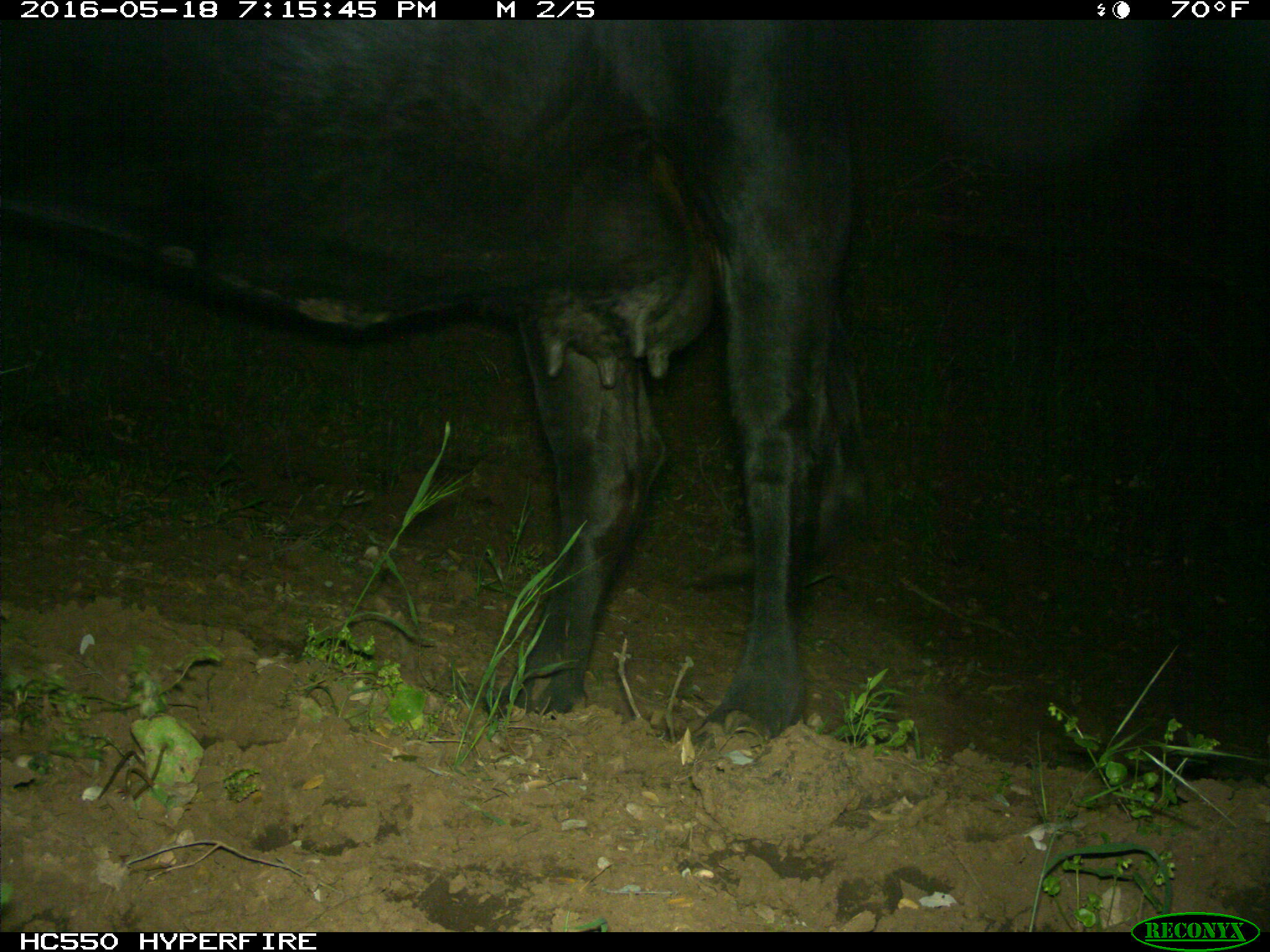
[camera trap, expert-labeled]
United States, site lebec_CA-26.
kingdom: Animalia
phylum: Chordata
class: Mammalia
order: Artiodactyla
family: Bovidae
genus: Bos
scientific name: Bos taurus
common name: domestic cow